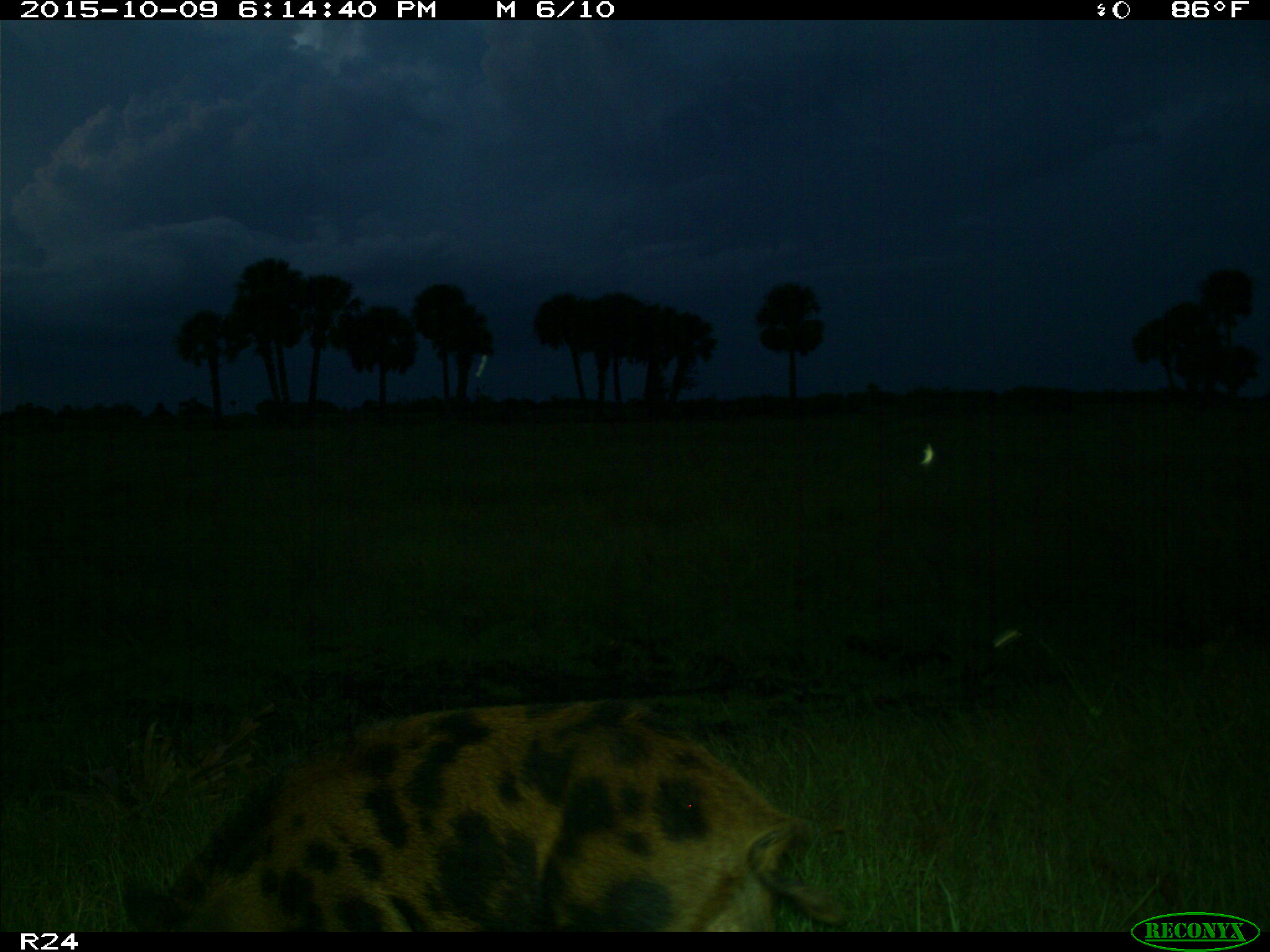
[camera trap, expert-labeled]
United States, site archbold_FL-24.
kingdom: Animalia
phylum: Chordata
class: Mammalia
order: Artiodactyla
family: Suidae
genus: Sus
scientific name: Sus scrofa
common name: wild boar